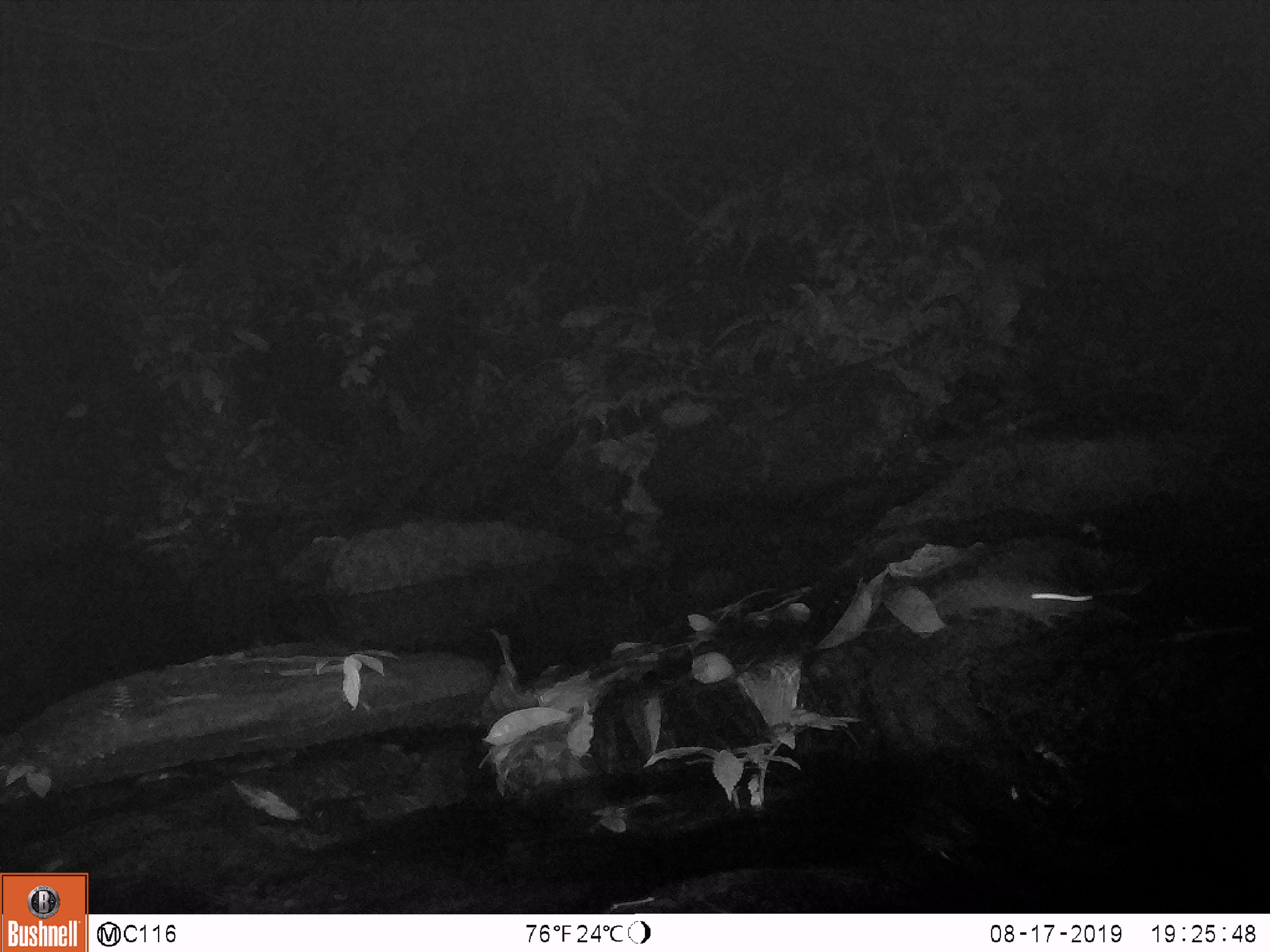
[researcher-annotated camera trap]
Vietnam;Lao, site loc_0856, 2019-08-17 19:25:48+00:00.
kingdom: Animalia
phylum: Chordata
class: Mammalia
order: Rodentia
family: Muridae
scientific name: Muridae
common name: old-world mice and rats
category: unidentified murid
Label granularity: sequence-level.